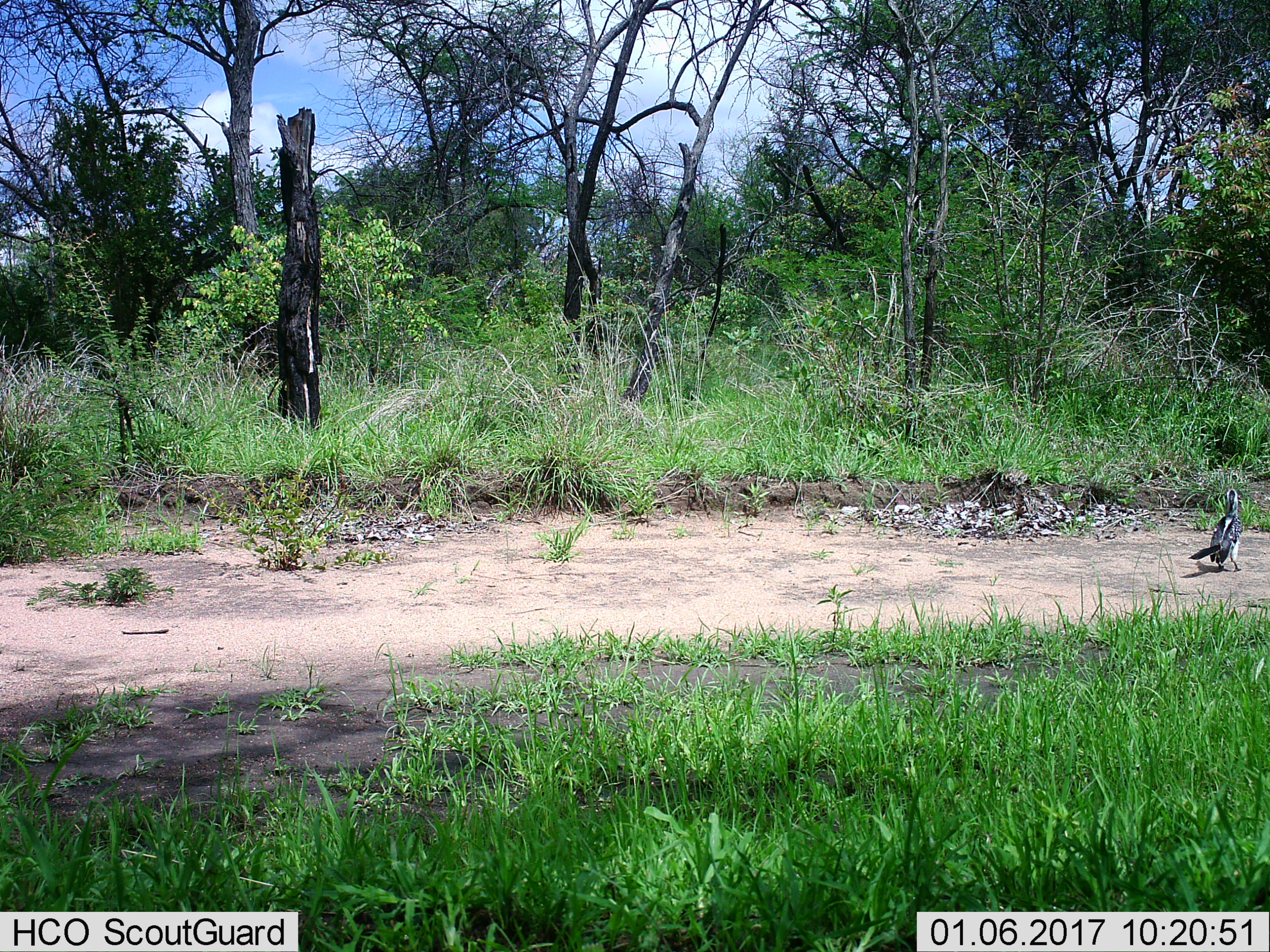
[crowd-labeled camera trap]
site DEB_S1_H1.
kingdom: Animalia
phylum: Chordata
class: Aves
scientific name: Aves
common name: bird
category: birdother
Birdother (bird) (Aves), count 1. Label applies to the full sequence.